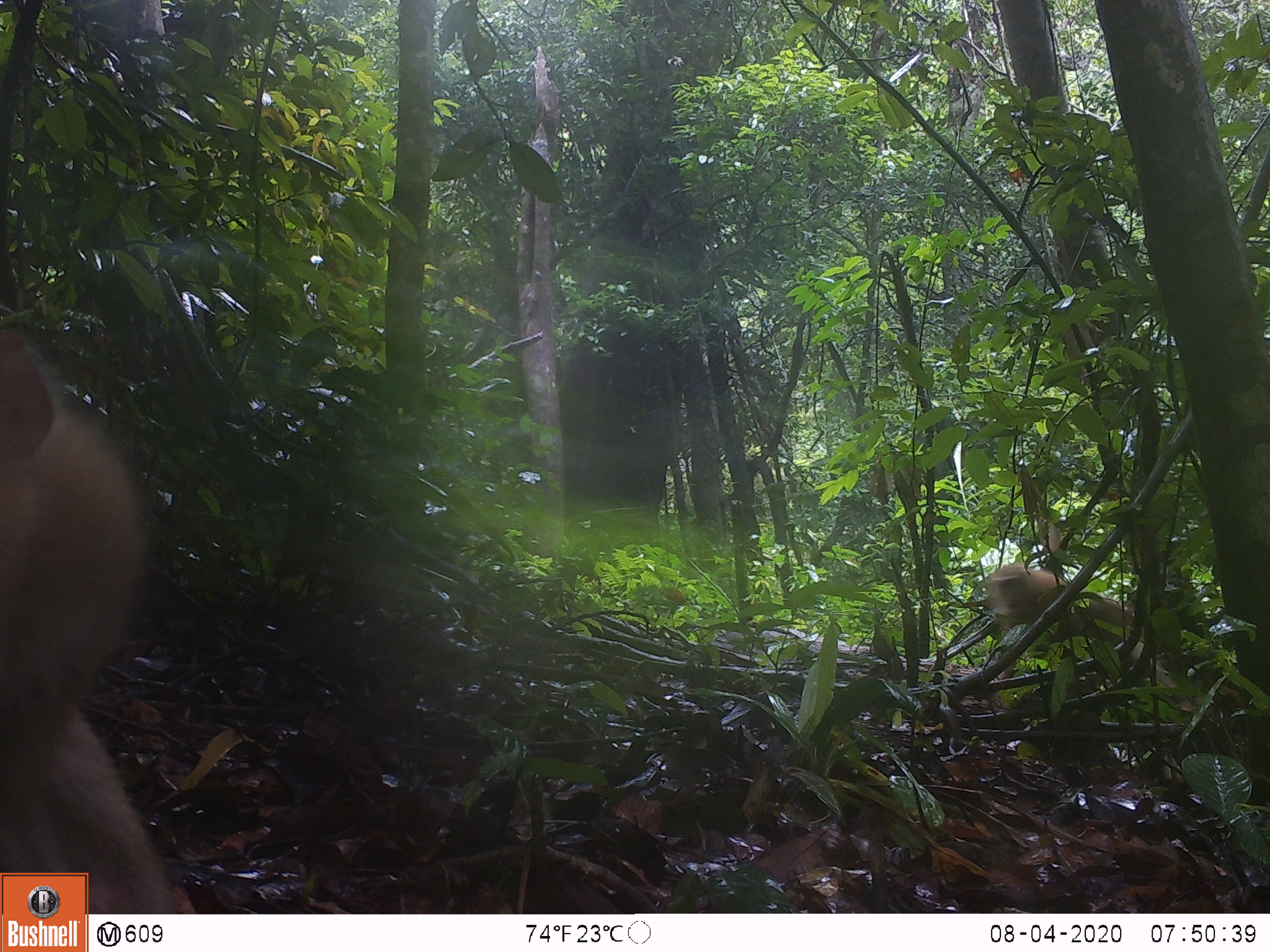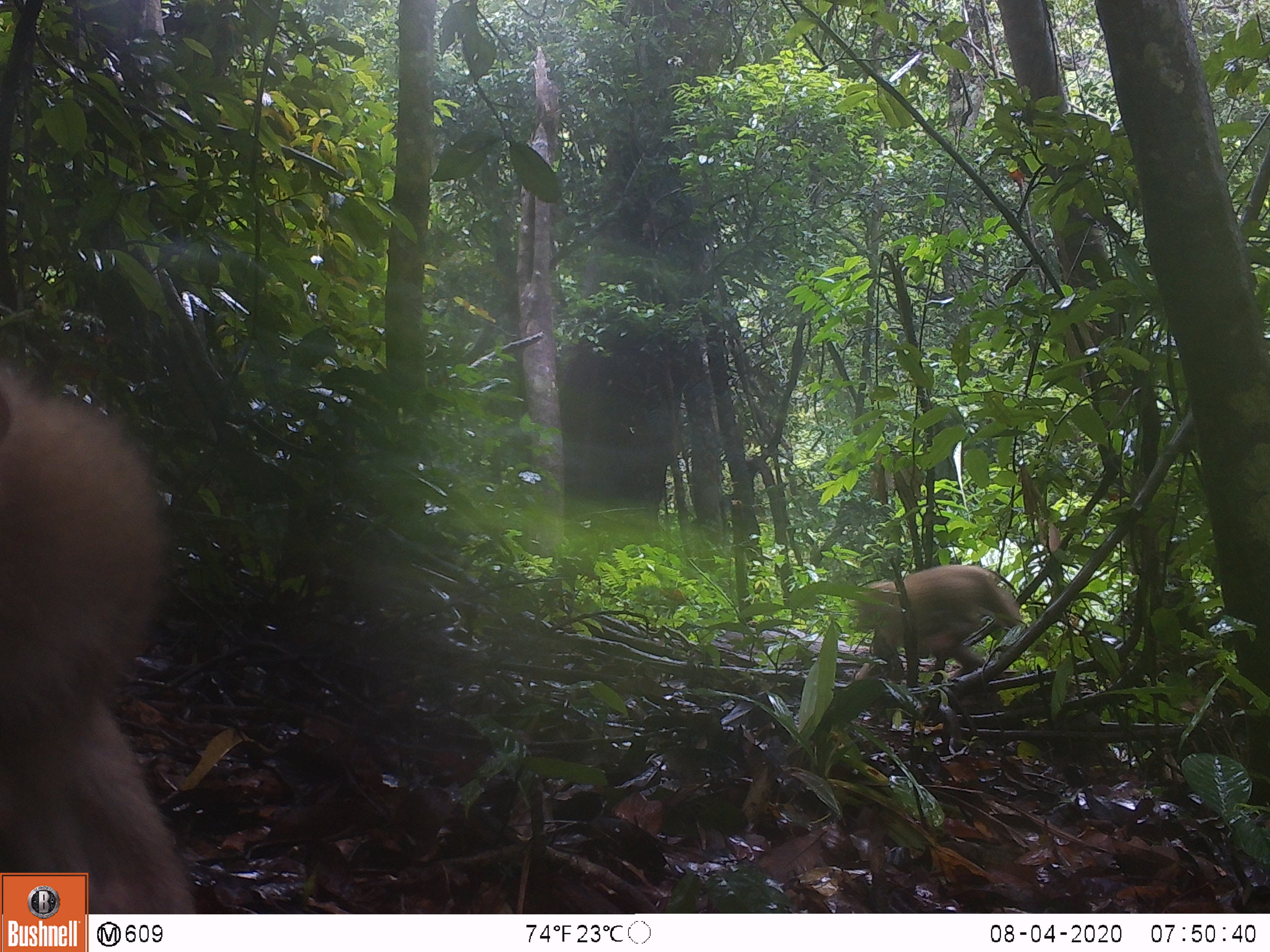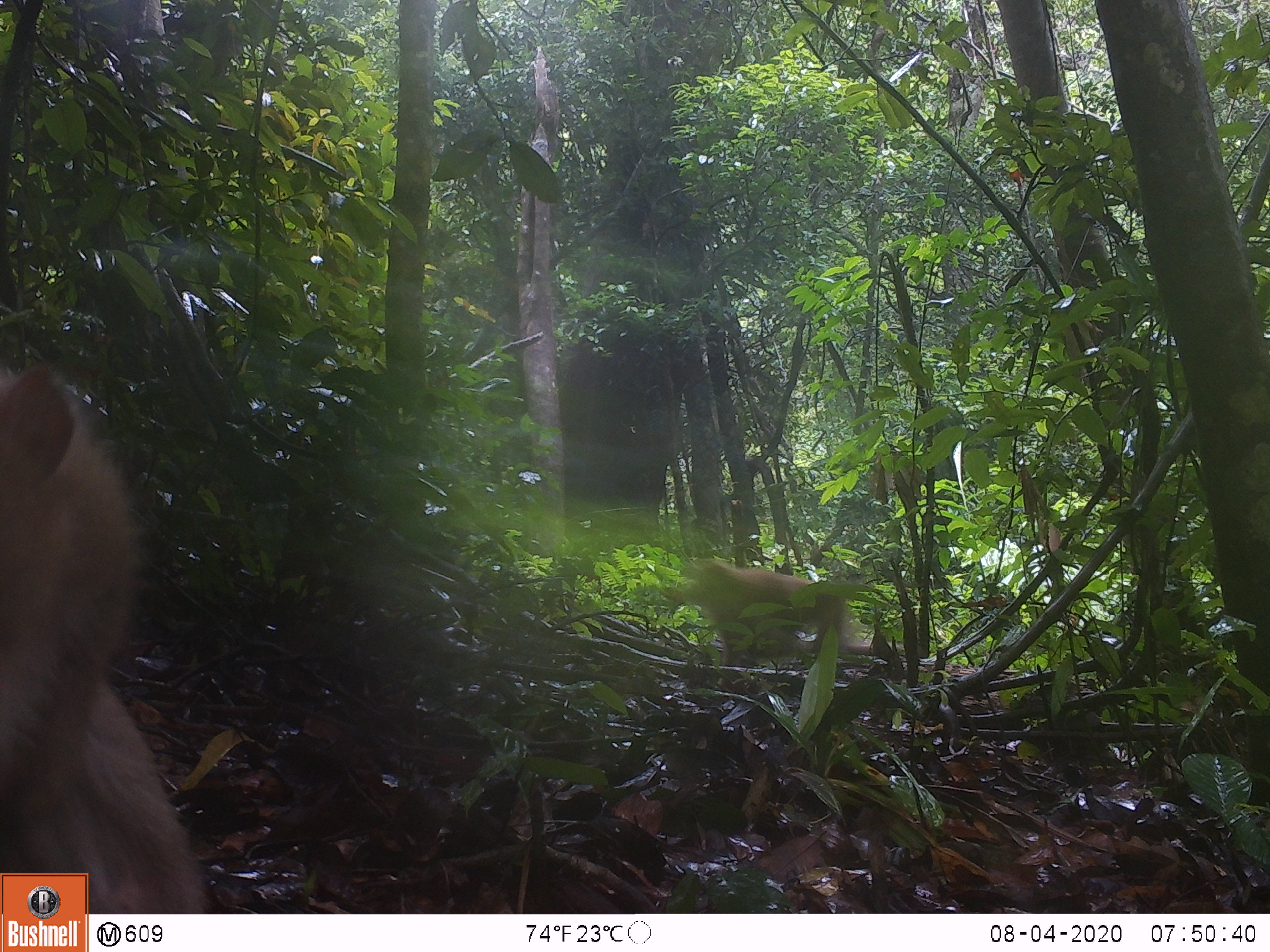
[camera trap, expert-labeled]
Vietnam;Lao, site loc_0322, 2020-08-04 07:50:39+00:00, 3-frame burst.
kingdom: Animalia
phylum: Chordata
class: Mammalia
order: Primates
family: Cercopithecidae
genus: Macaca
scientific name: Macaca nemestrina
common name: pig-tailed macaque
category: pig tailed macaque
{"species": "pig tailed macaque (pig-tailed macaque) (Macaca nemestrina)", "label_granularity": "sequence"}